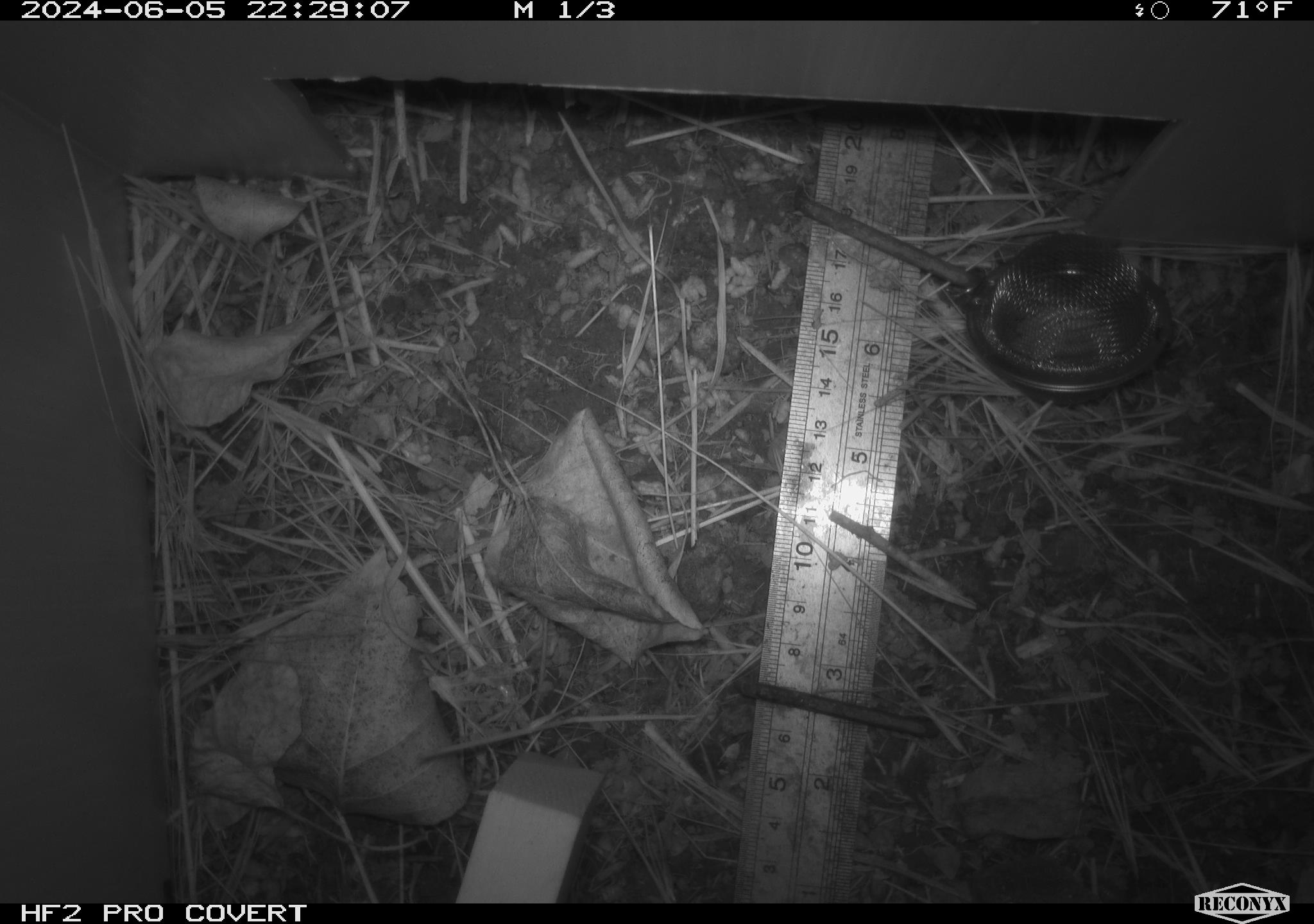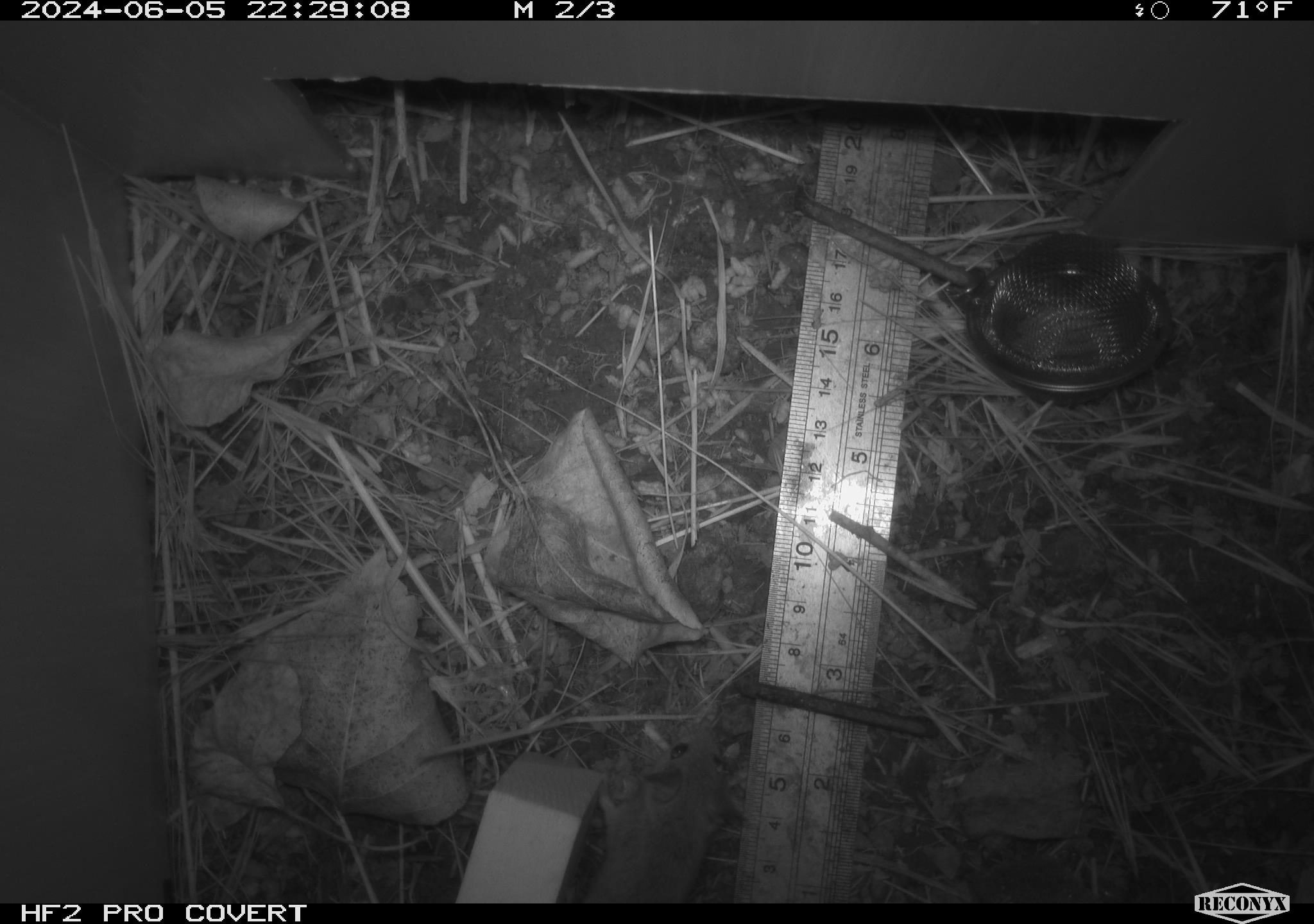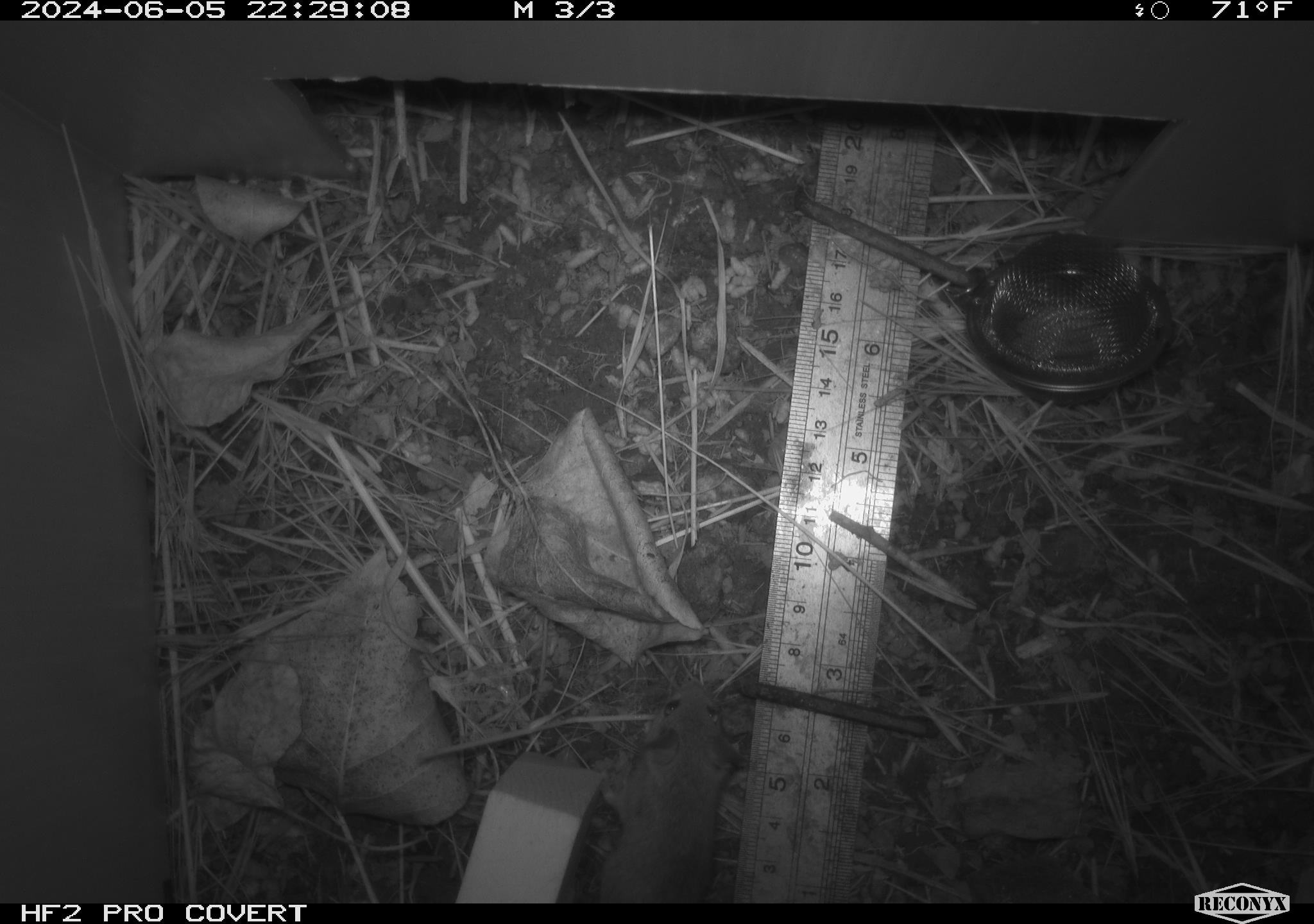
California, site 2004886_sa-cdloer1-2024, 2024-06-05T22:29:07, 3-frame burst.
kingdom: Animalia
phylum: Chordata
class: Mammalia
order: Rodentia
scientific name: Rodentia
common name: mouse species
Mouse species (Rodentia).